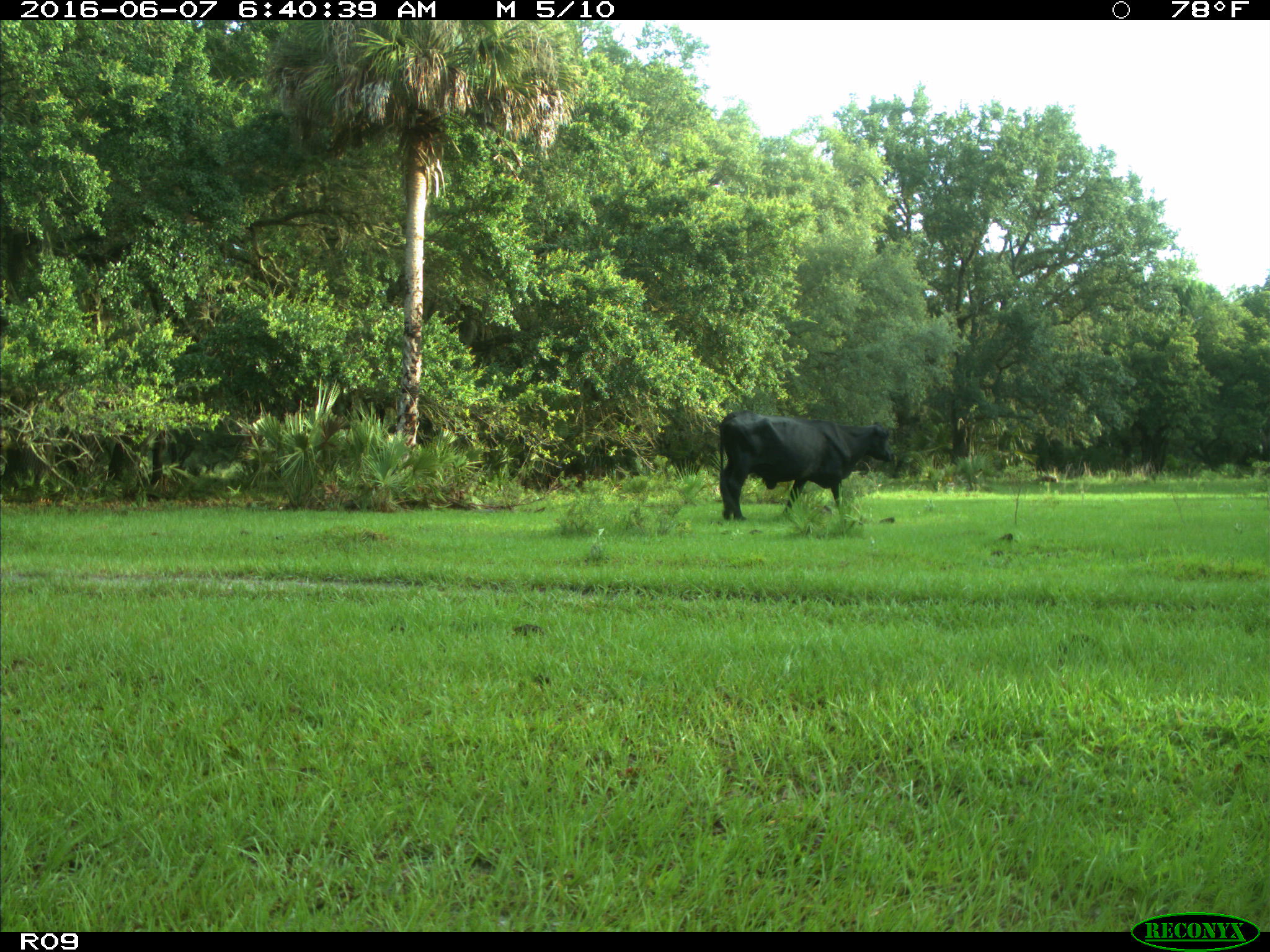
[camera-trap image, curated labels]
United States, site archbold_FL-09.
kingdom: Animalia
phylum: Chordata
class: Mammalia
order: Artiodactyla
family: Bovidae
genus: Bos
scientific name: Bos taurus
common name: domestic cow